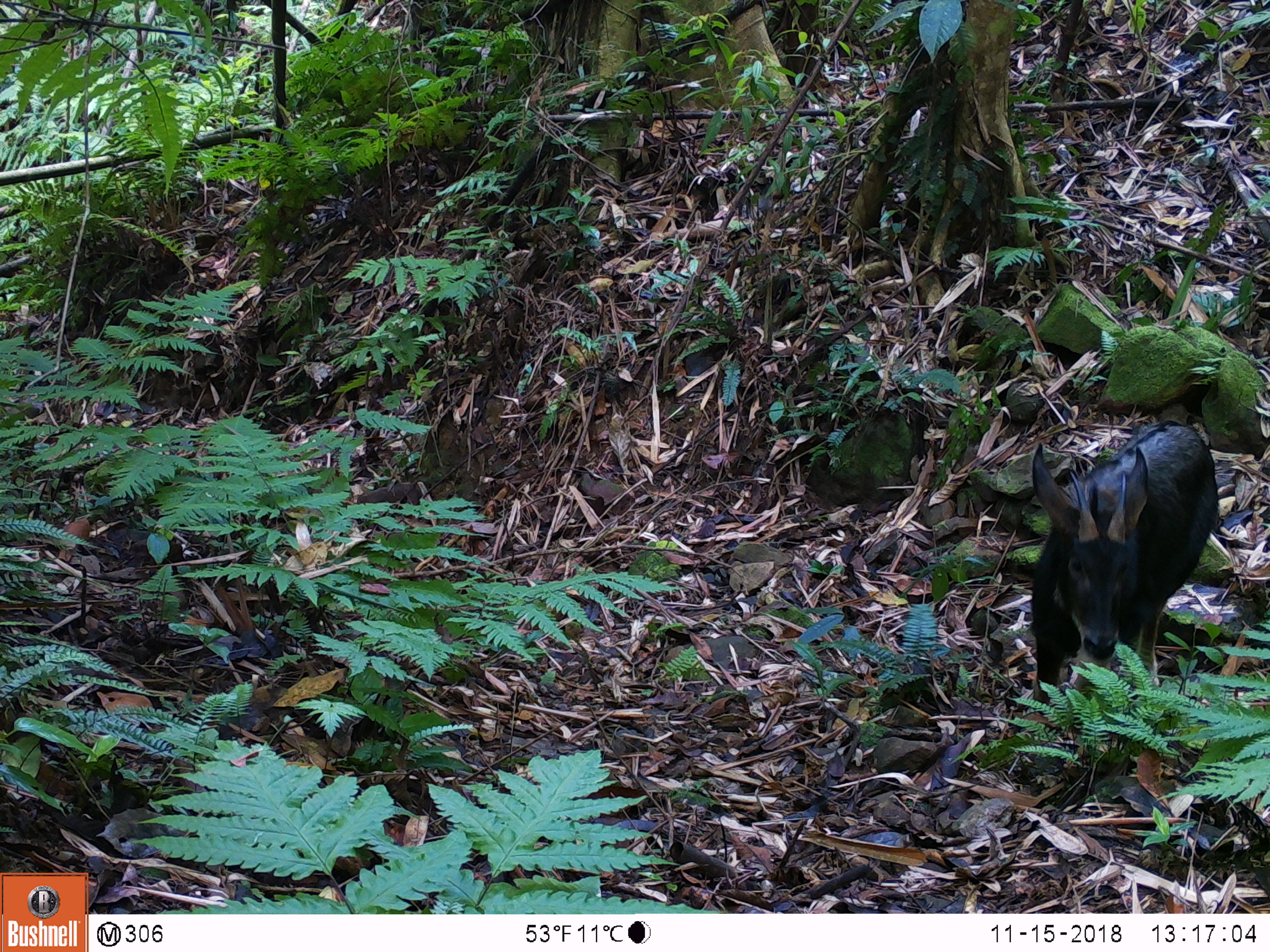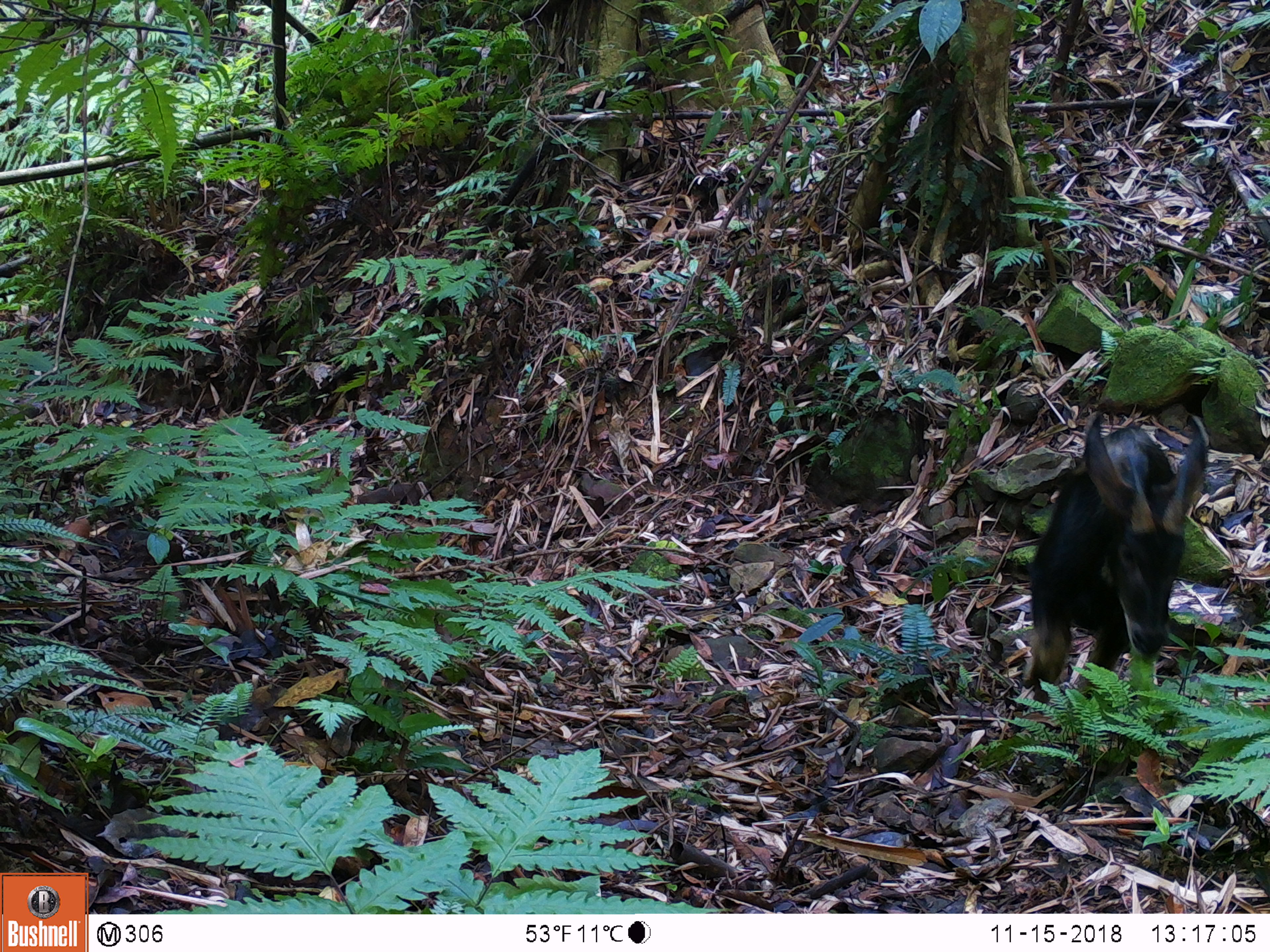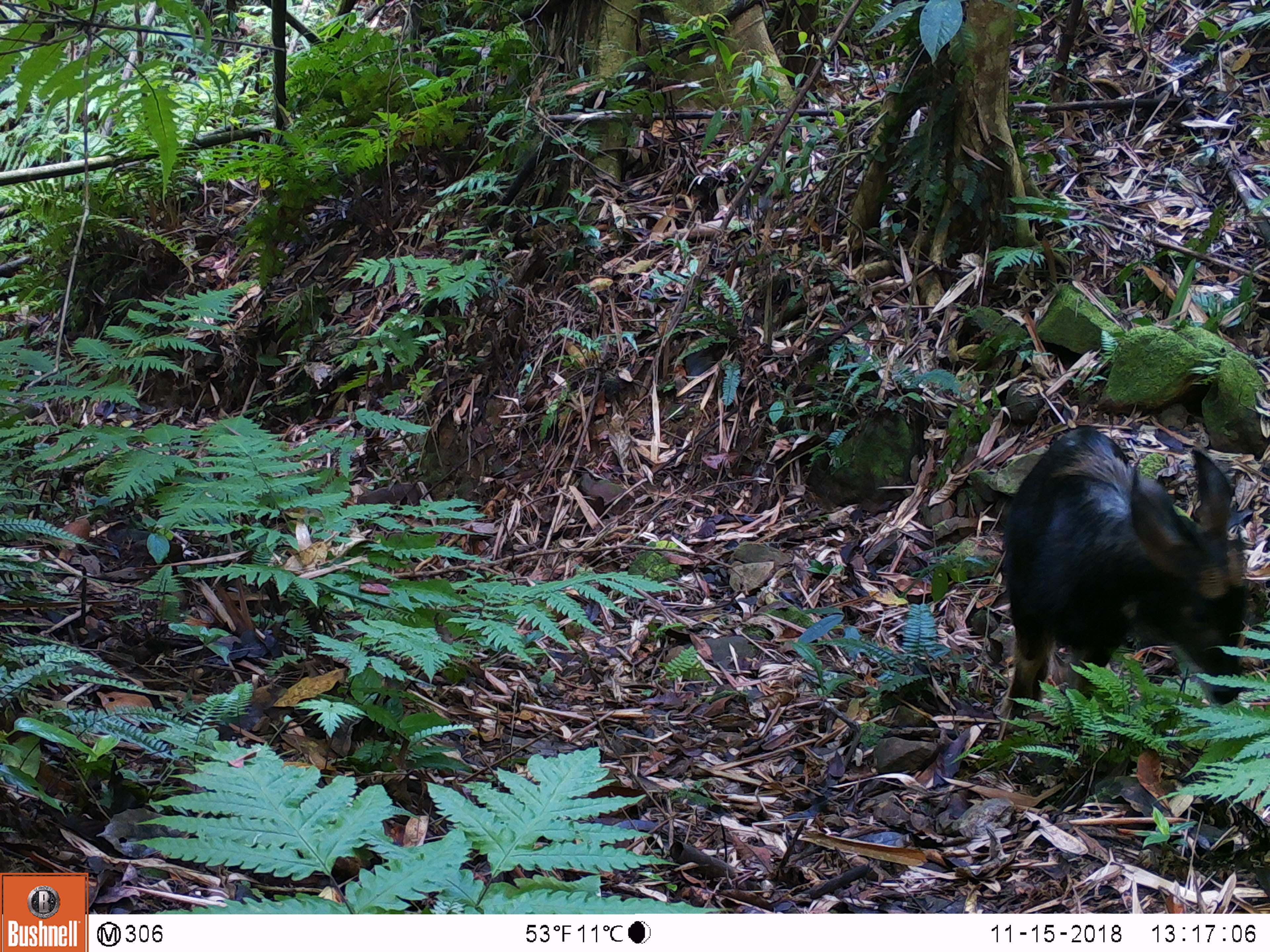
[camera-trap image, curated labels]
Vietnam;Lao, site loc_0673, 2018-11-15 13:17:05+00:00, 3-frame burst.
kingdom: Animalia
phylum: Chordata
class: Mammalia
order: Artiodactyla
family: Bovidae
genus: Capricornis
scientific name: Capricornis sumatraensis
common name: chinese serow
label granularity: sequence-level